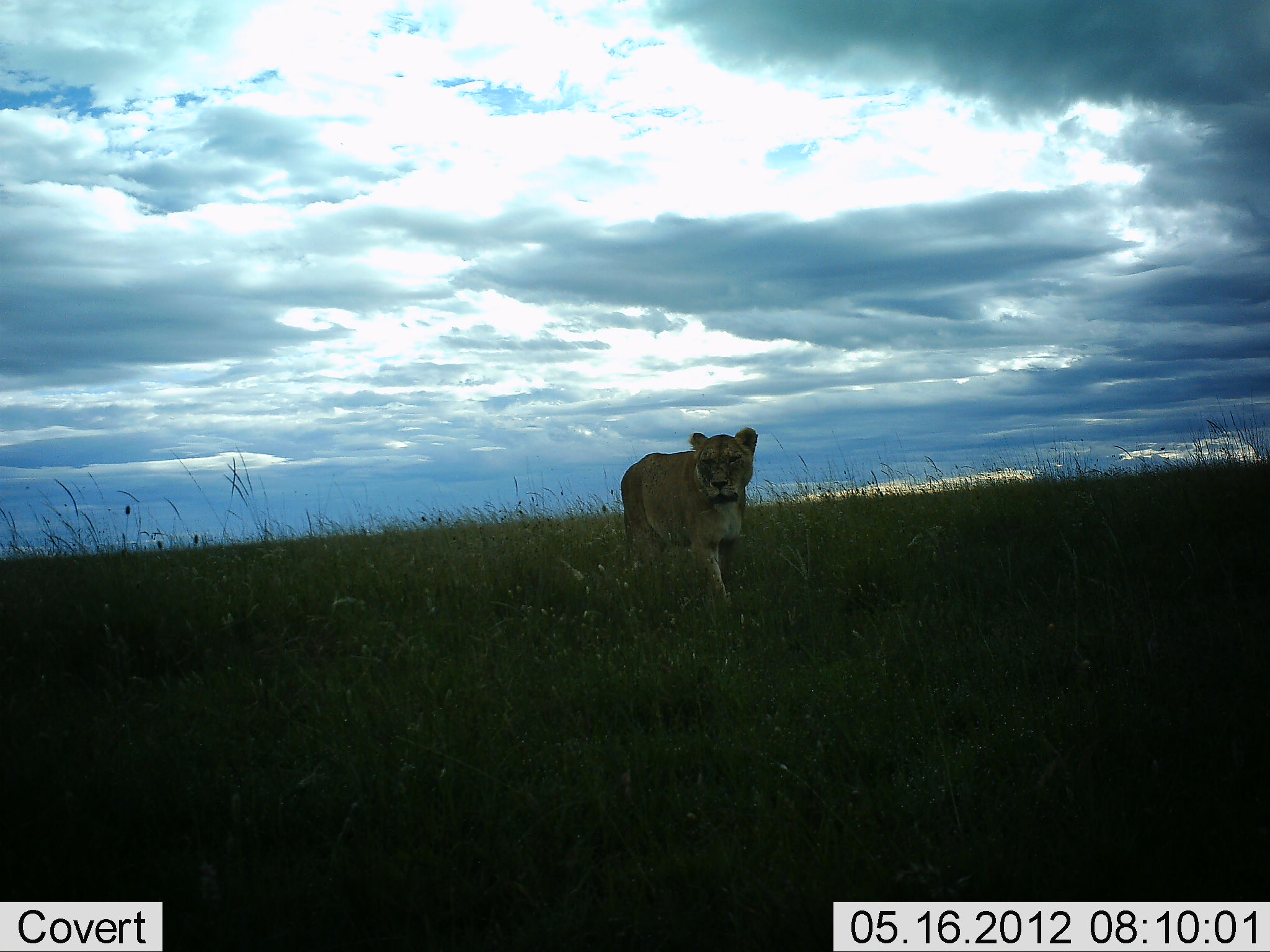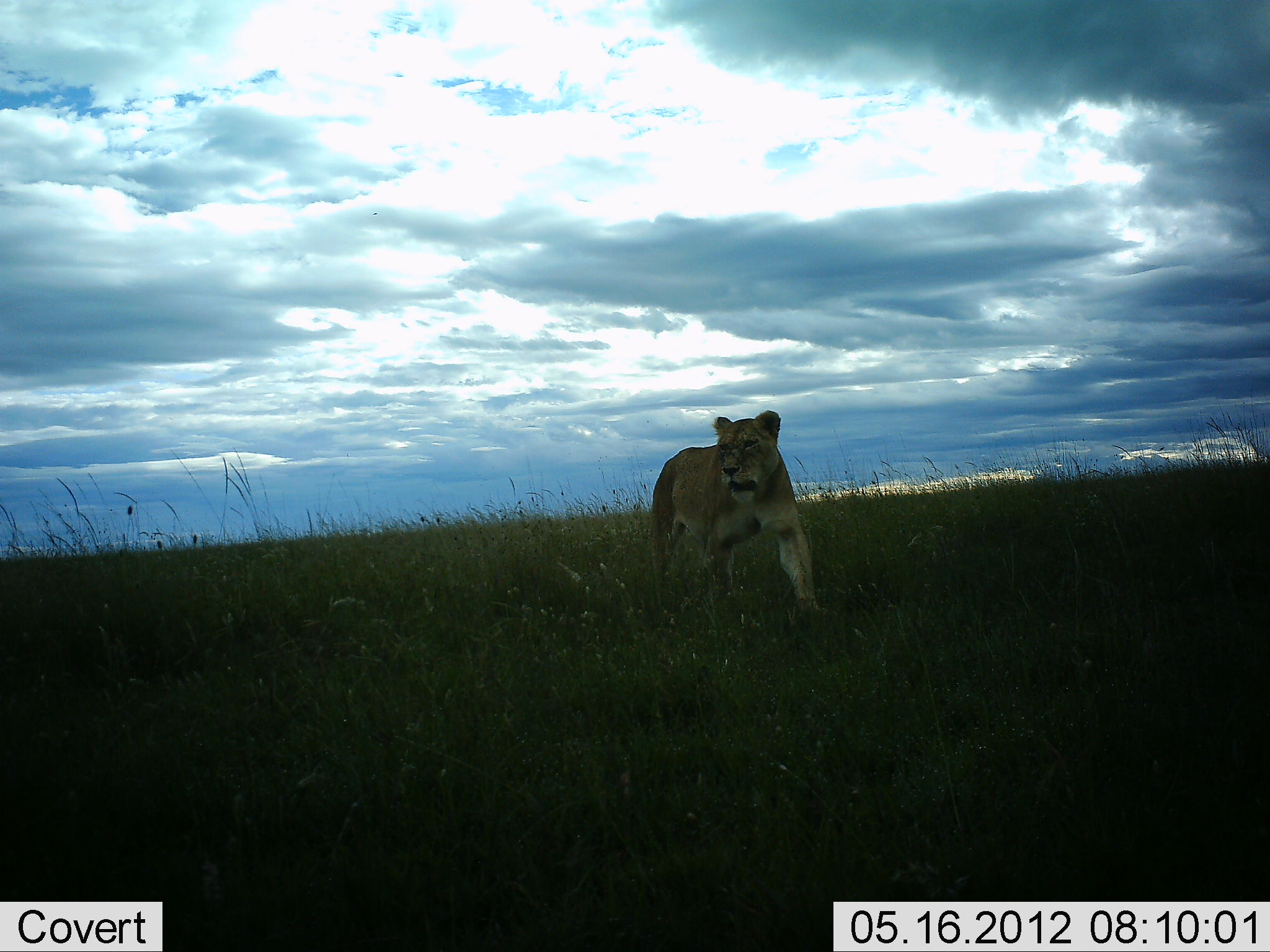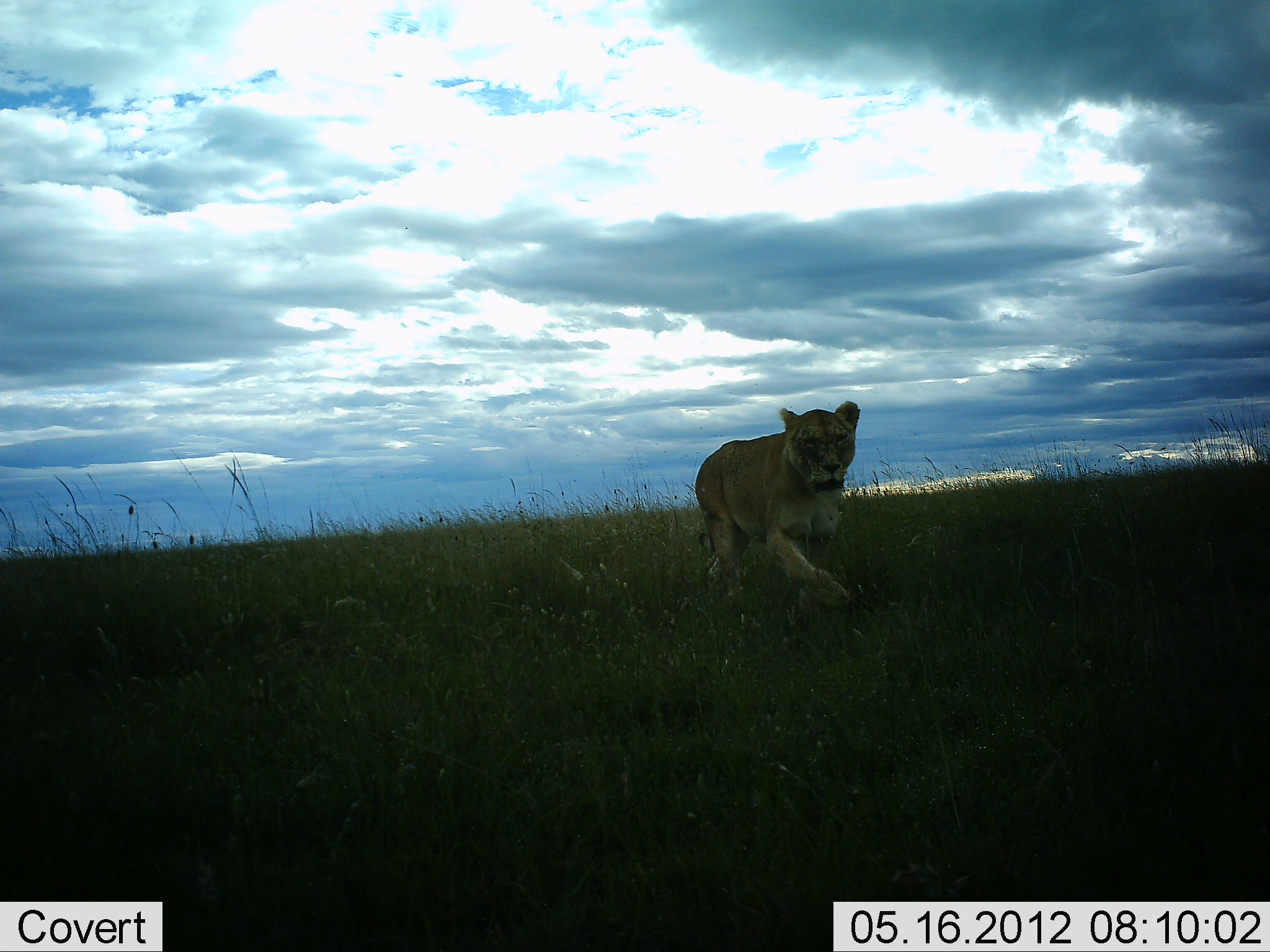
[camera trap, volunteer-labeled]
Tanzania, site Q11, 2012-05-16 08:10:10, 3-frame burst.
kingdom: Animalia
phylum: Chordata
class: Mammalia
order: Carnivora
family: Felidae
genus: Panthera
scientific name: Panthera leo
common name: lion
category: lionfemale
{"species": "lionfemale (lion) (Panthera leo)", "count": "1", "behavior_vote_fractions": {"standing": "10%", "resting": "0%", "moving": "100%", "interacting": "0%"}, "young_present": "0%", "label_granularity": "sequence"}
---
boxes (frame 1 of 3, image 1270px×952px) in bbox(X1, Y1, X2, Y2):
animal: bbox(619, 426, 759, 615)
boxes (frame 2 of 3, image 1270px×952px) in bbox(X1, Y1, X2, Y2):
animal: bbox(652, 409, 820, 623)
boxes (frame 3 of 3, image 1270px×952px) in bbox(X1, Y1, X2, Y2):
animal: bbox(694, 400, 861, 620)